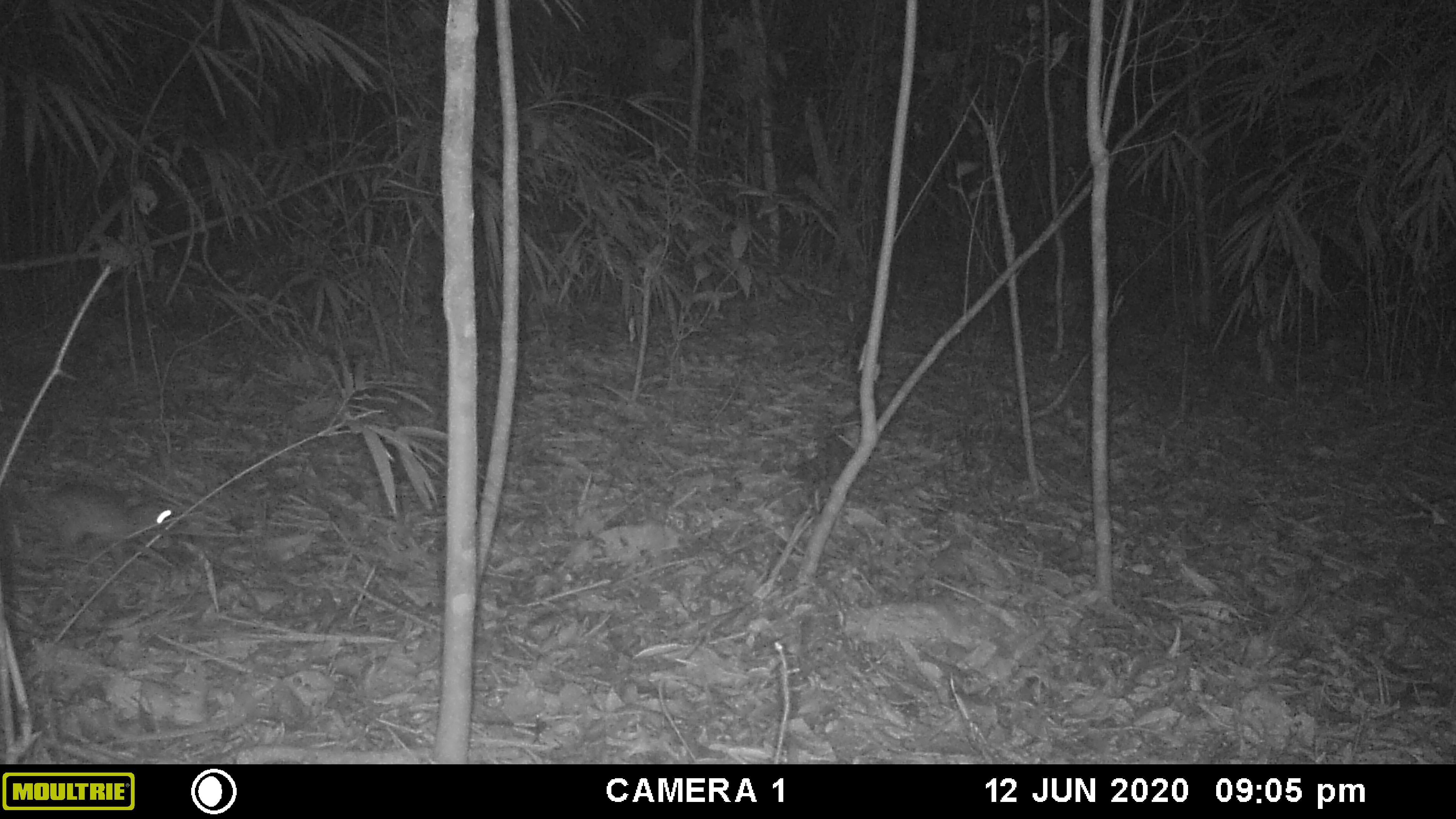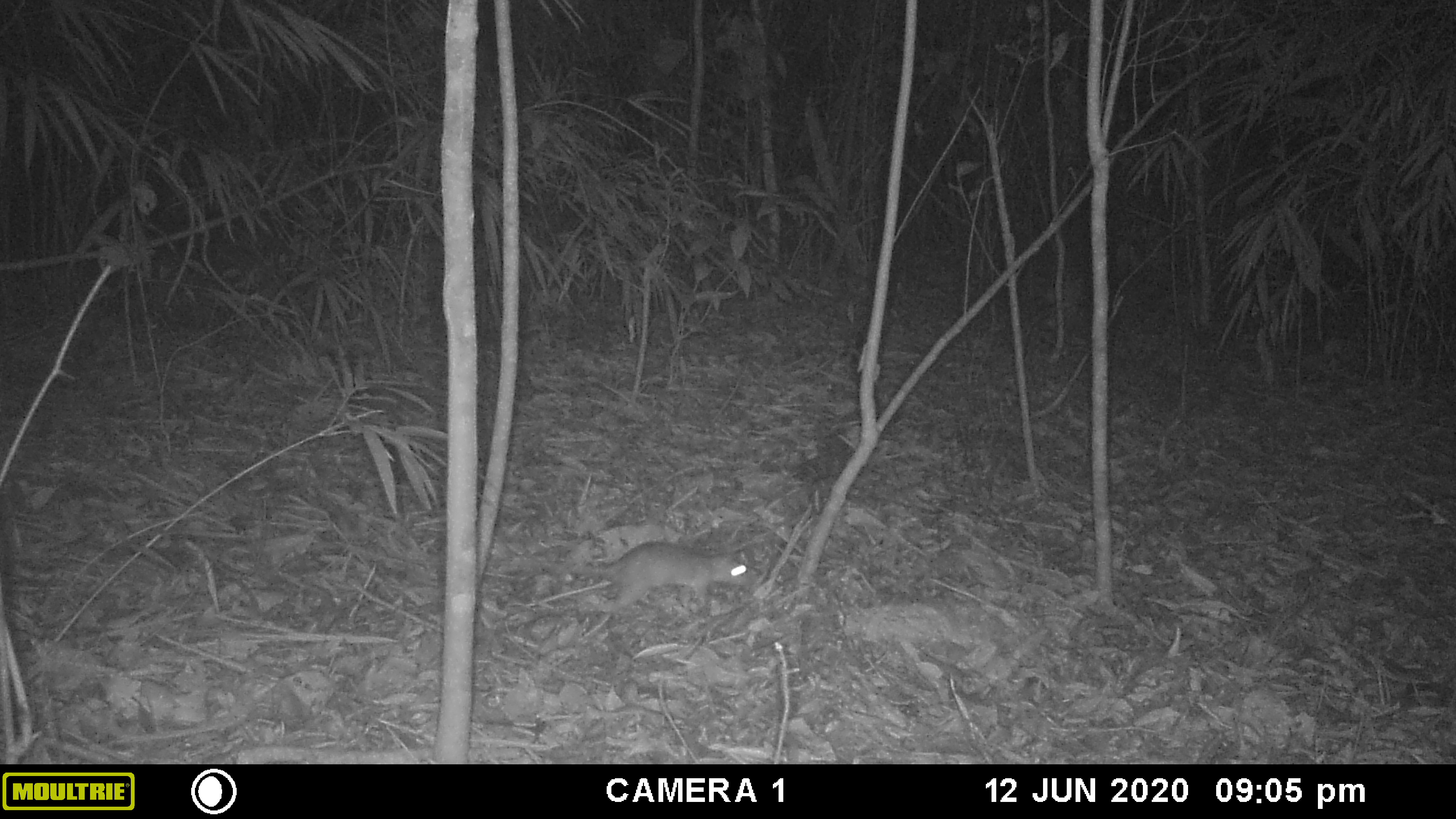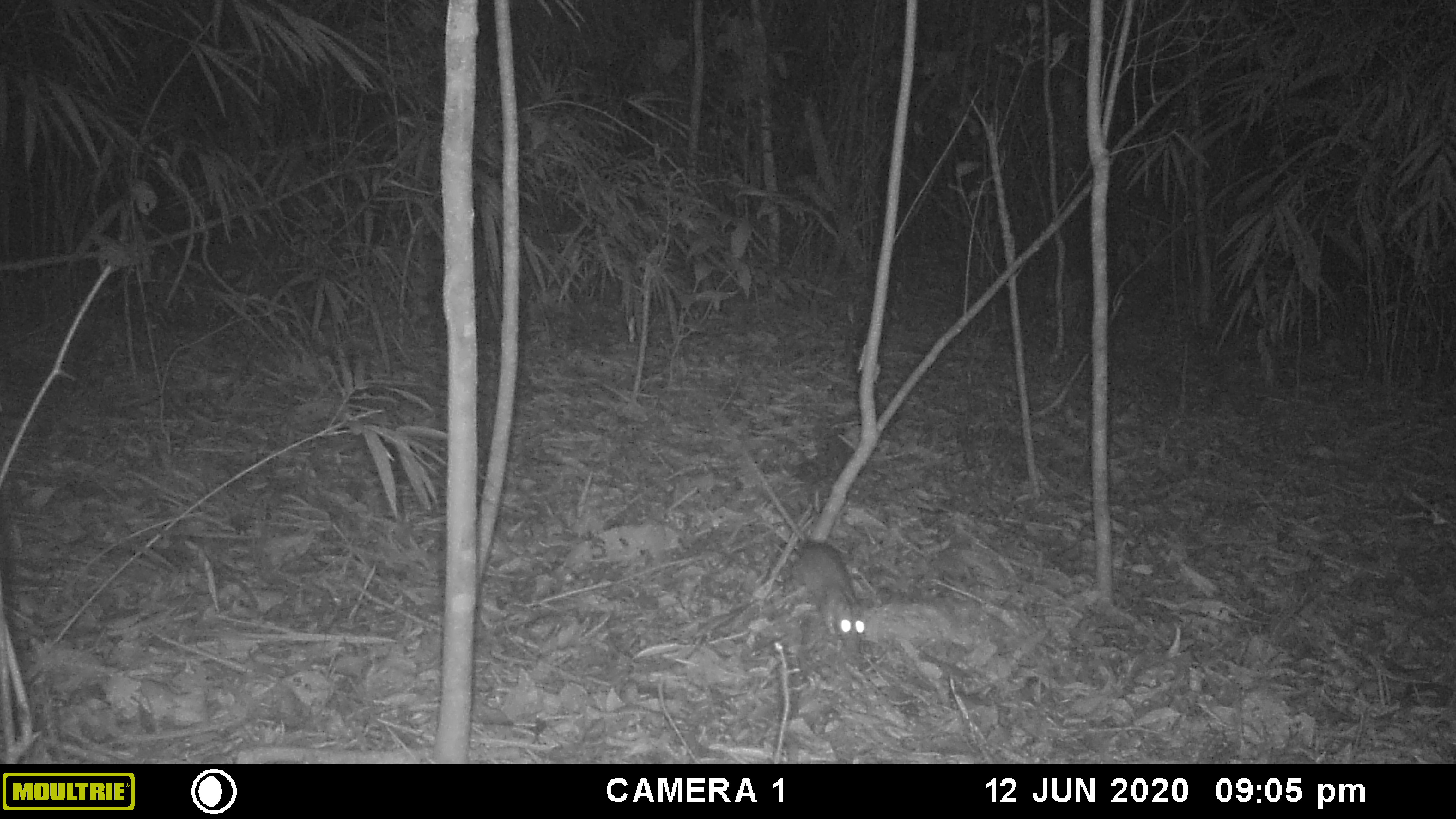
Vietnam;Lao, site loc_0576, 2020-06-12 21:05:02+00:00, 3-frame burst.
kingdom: Animalia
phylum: Chordata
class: Mammalia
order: Rodentia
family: Muridae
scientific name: Muridae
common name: old-world mice and rats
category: unidentified murid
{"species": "unidentified murid (old-world mice and rats) (Muridae)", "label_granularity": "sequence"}